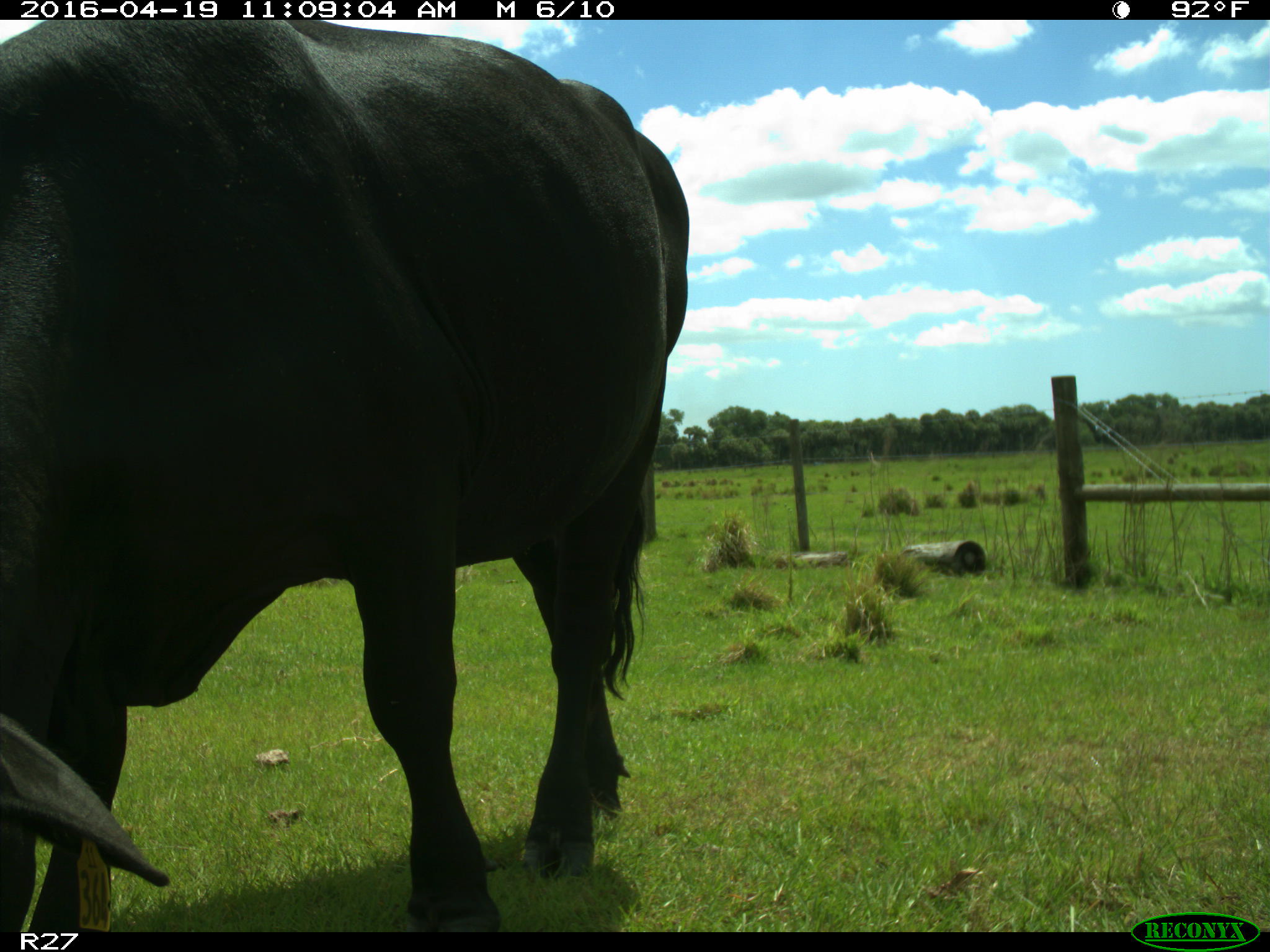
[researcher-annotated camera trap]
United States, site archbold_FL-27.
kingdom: Animalia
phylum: Chordata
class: Mammalia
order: Artiodactyla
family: Bovidae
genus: Bos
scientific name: Bos taurus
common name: domestic cow